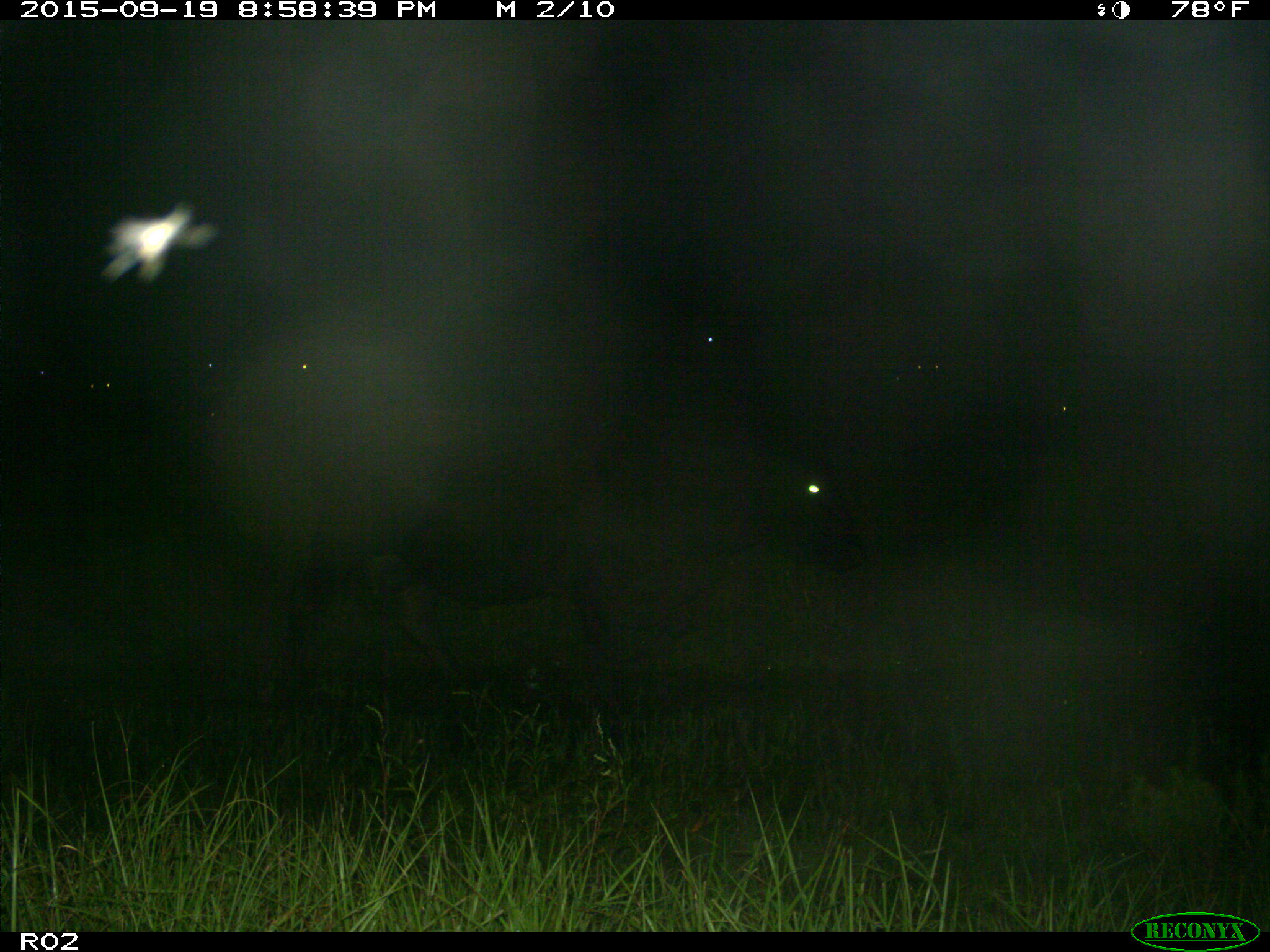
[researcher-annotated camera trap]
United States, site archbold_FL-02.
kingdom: Animalia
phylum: Chordata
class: Mammalia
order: Artiodactyla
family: Bovidae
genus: Bos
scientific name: Bos taurus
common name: domestic cow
Bos taurus (domestic cow).